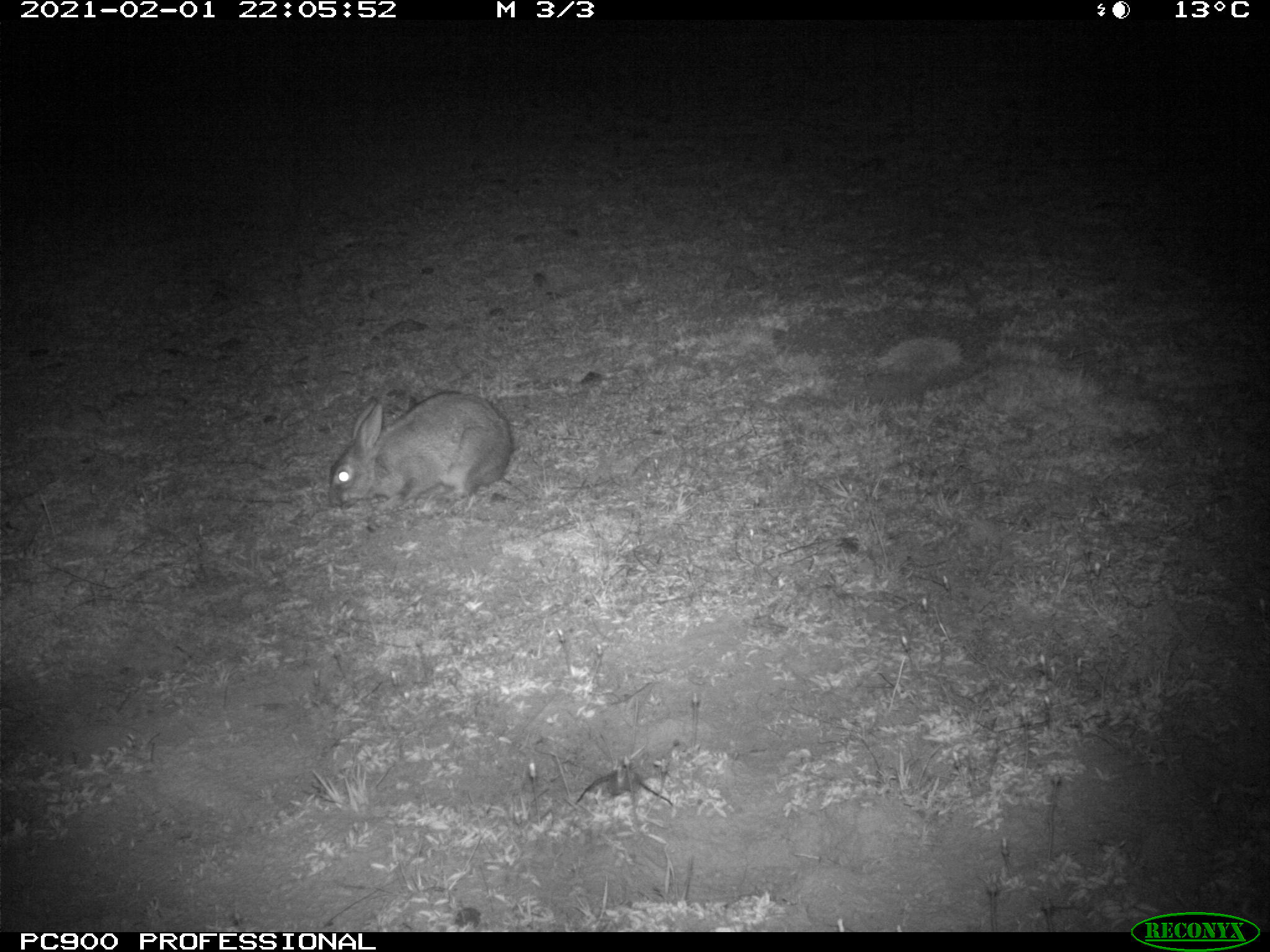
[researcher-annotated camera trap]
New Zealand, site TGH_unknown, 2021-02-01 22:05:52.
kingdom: Animalia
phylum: Chordata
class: Mammalia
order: Lagomorpha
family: Leporidae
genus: Oryctolagus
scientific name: Oryctolagus cuniculus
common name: european rabbit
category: rabbit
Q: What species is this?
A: Rabbit (european rabbit) (Oryctolagus cuniculus).